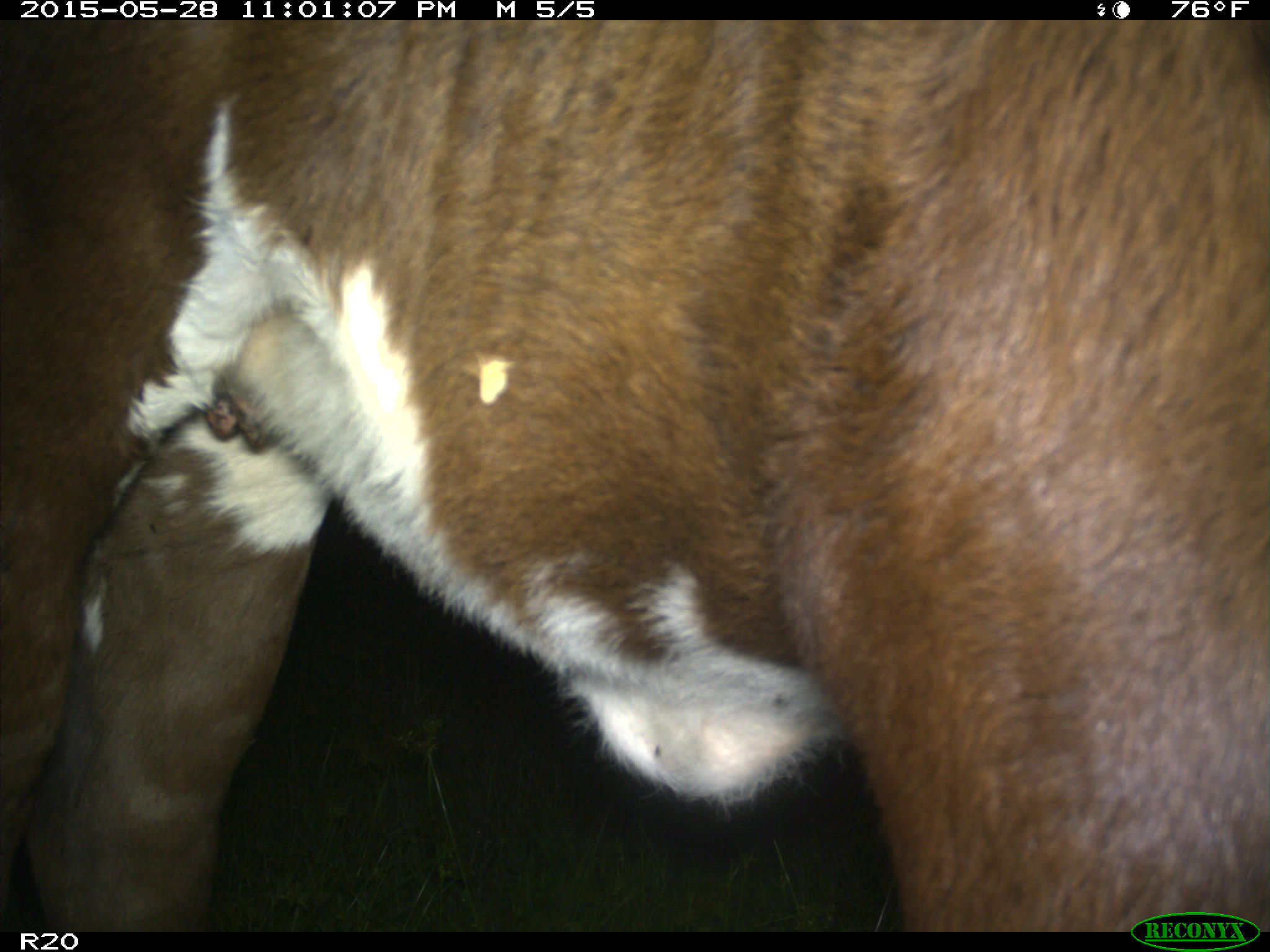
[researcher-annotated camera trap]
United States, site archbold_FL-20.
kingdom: Animalia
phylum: Chordata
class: Mammalia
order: Artiodactyla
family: Bovidae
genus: Bos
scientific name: Bos taurus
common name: domestic cow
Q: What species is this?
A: Bos taurus (domestic cow).